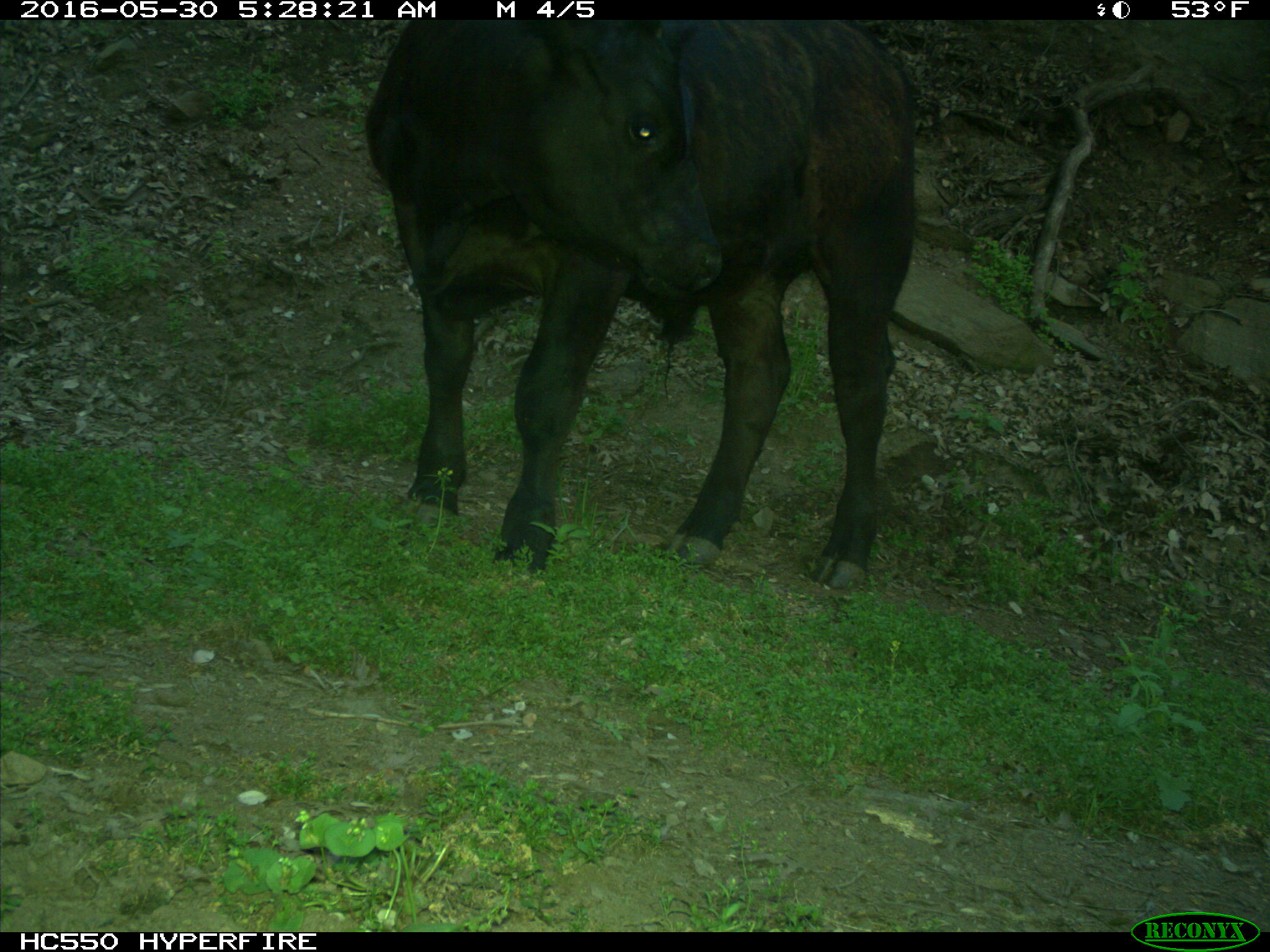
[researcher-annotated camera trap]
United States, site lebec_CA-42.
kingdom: Animalia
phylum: Chordata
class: Mammalia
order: Artiodactyla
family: Bovidae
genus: Bos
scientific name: Bos taurus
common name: domestic cow